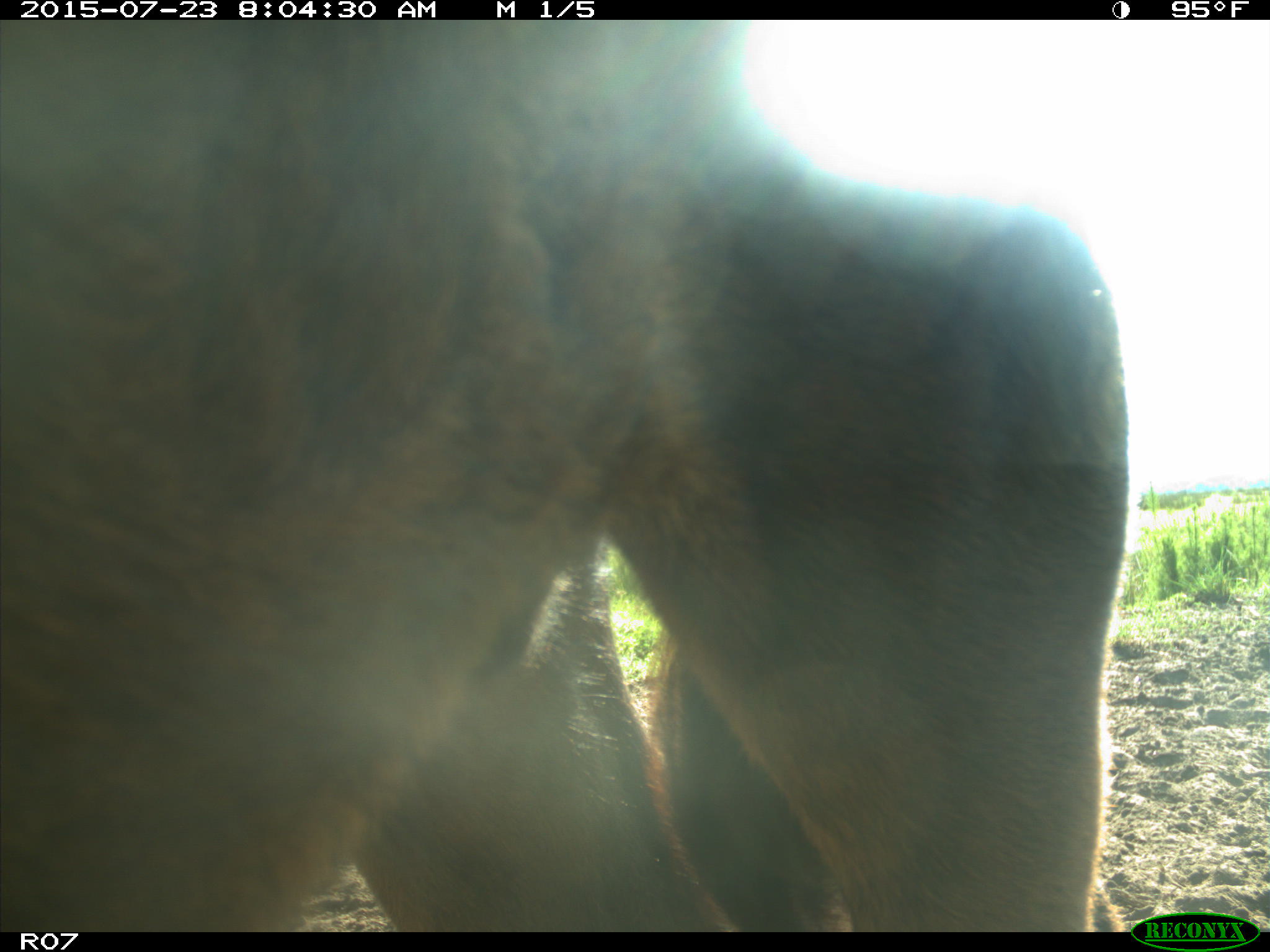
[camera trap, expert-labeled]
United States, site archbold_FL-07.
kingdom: Animalia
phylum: Chordata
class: Mammalia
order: Artiodactyla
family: Bovidae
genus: Bos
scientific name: Bos taurus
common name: domestic cow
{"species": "Bos taurus (domestic cow)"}